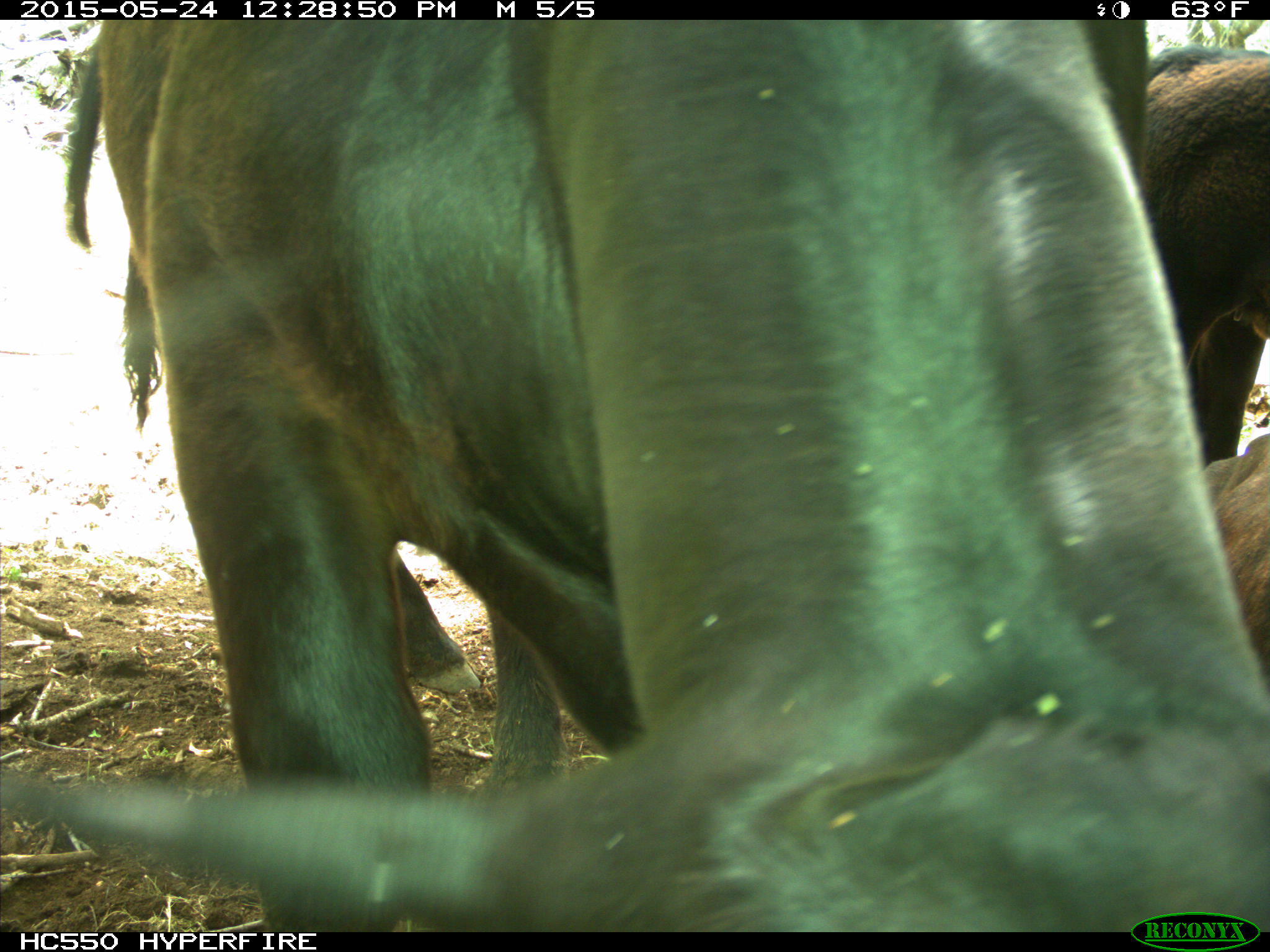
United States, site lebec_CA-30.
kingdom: Animalia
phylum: Chordata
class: Mammalia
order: Artiodactyla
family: Bovidae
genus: Bos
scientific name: Bos taurus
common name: domestic cow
Bos taurus (domestic cow).